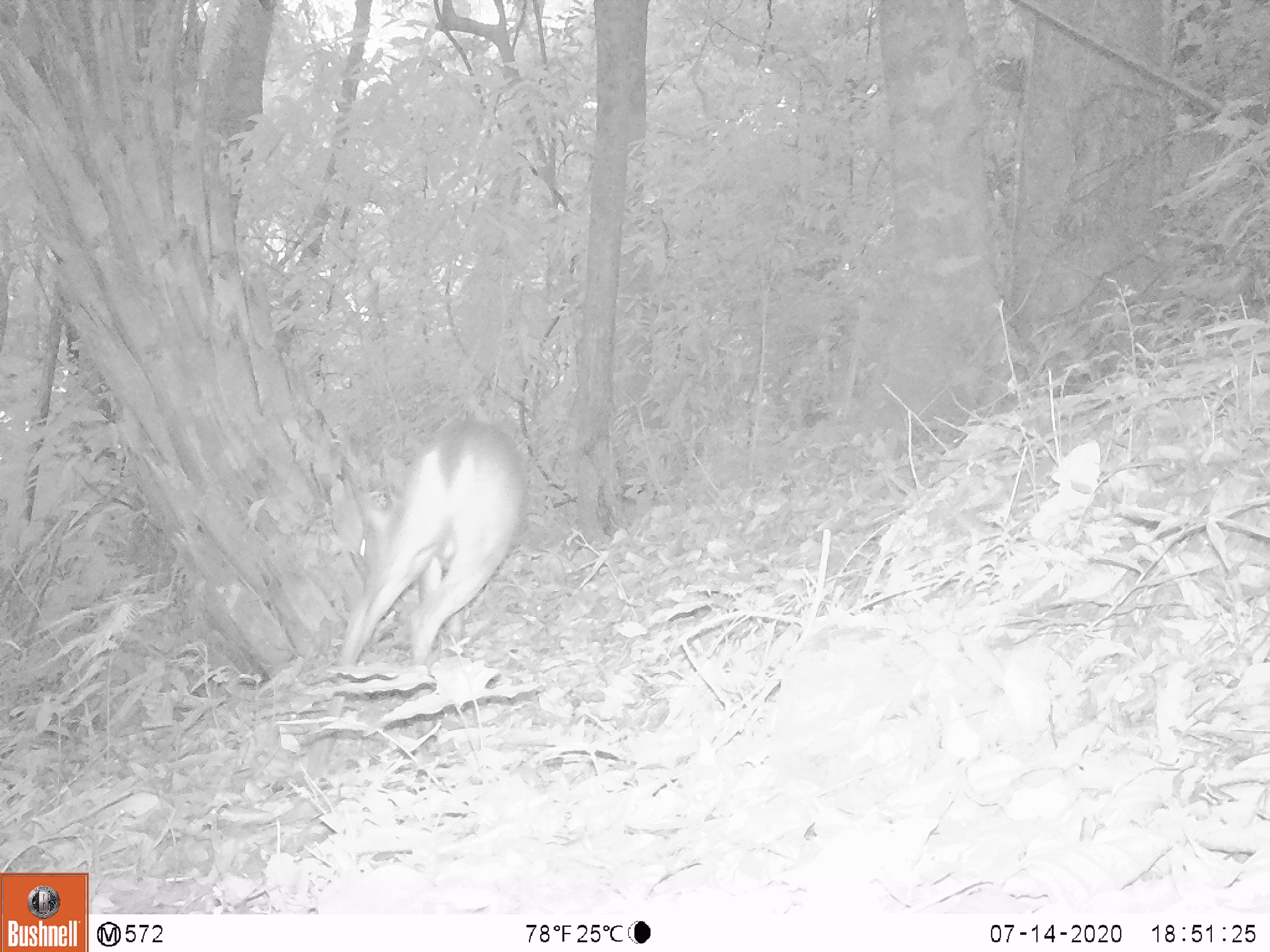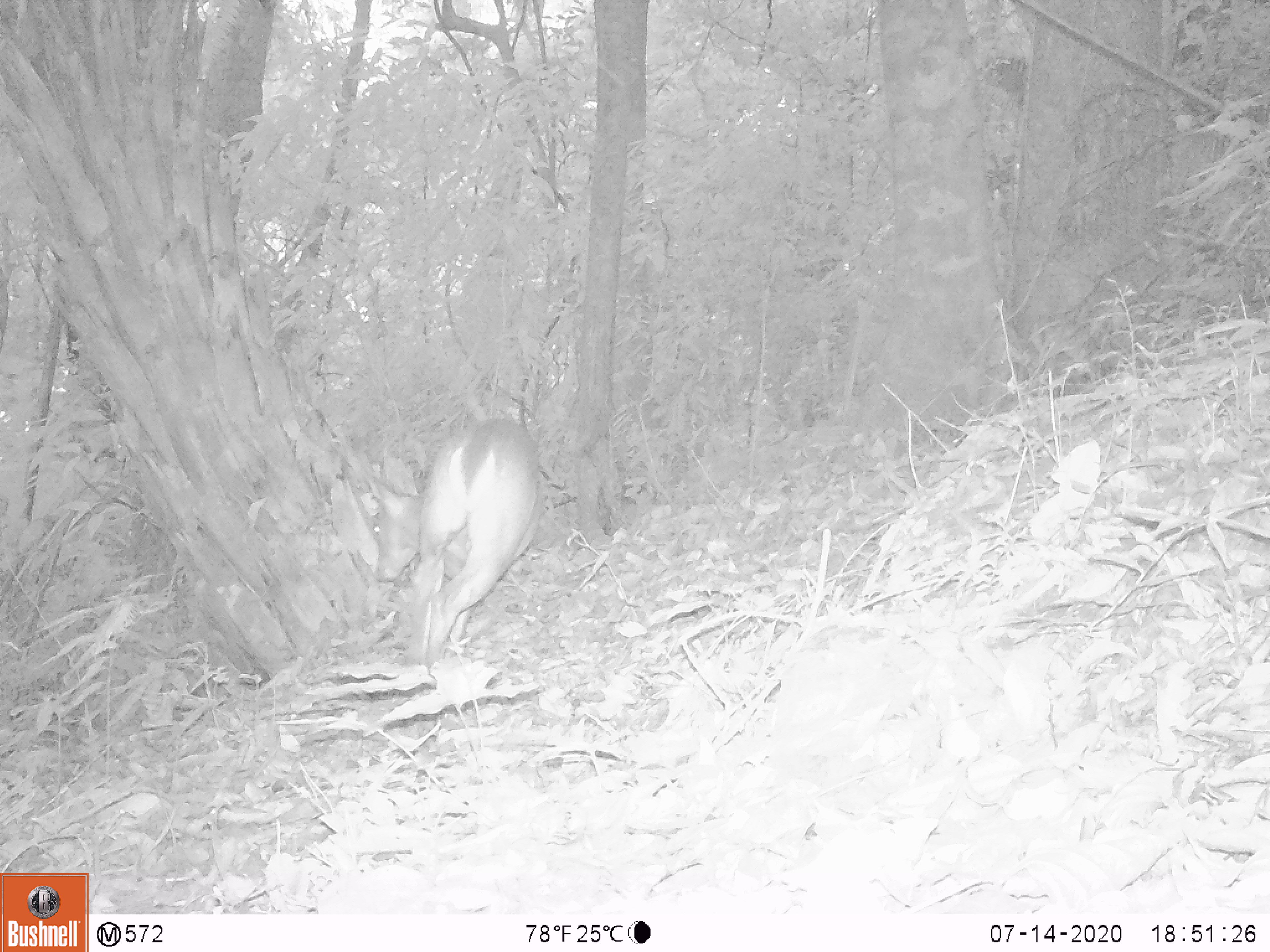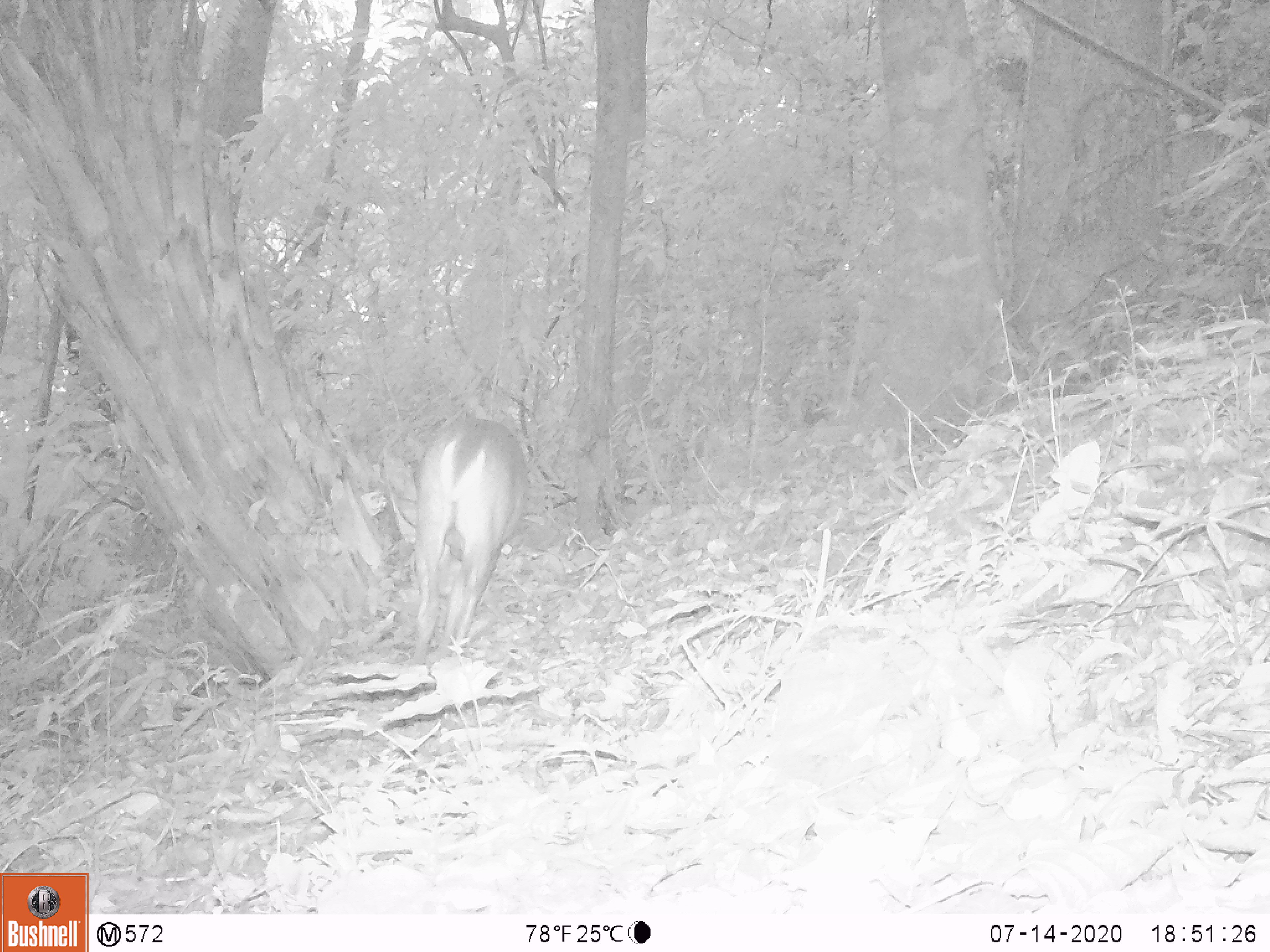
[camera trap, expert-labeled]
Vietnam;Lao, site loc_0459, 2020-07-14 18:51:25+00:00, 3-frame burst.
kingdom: Animalia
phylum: Chordata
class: Mammalia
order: Artiodactyla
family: Cervidae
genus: Muntiacus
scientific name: Muntiacus vuquangensis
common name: large-antlered muntjac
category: large antlered muntjac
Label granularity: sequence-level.